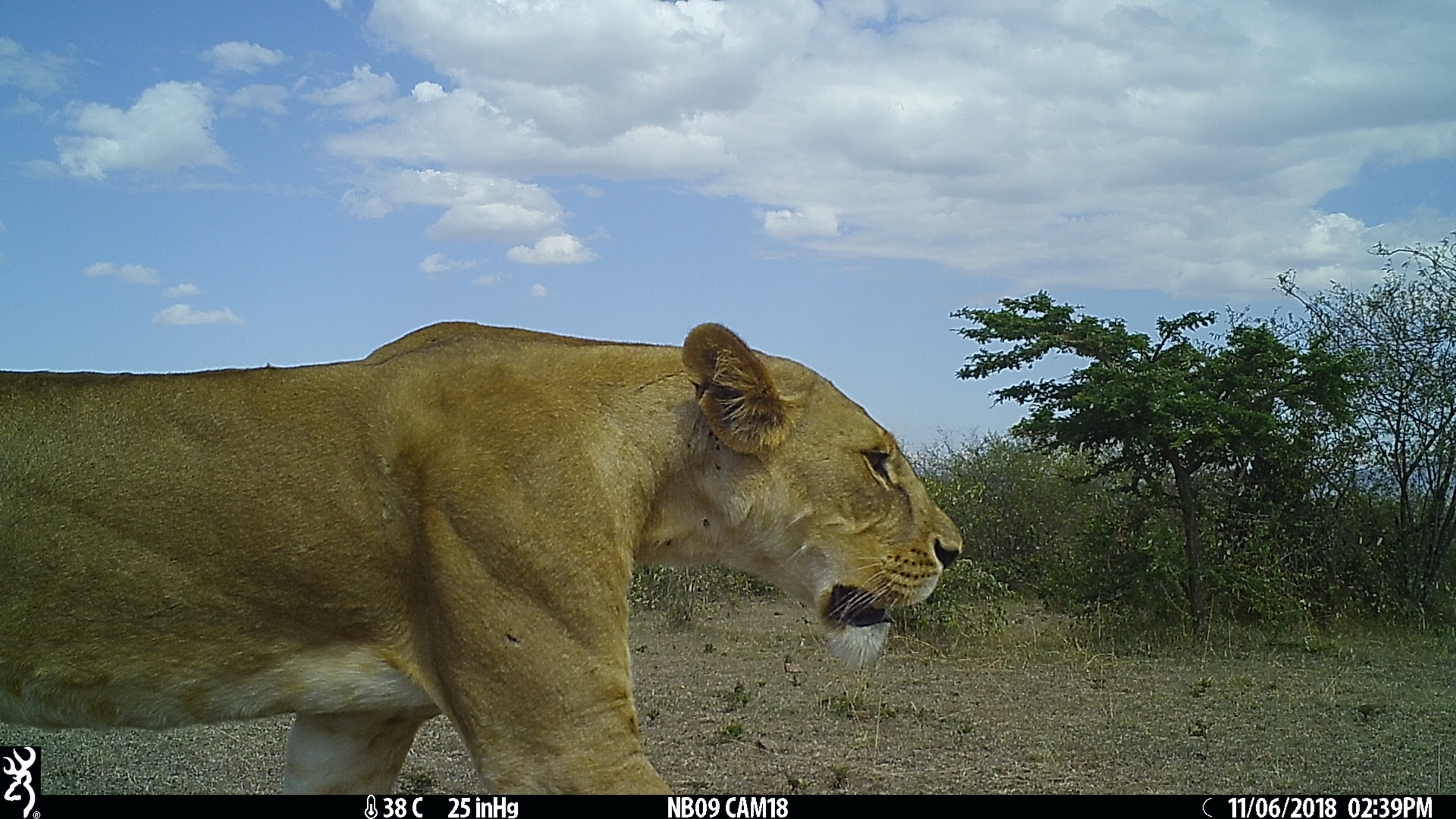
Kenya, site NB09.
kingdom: Animalia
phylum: Chordata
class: Mammalia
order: Carnivora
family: Felidae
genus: Panthera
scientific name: Panthera leo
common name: lion